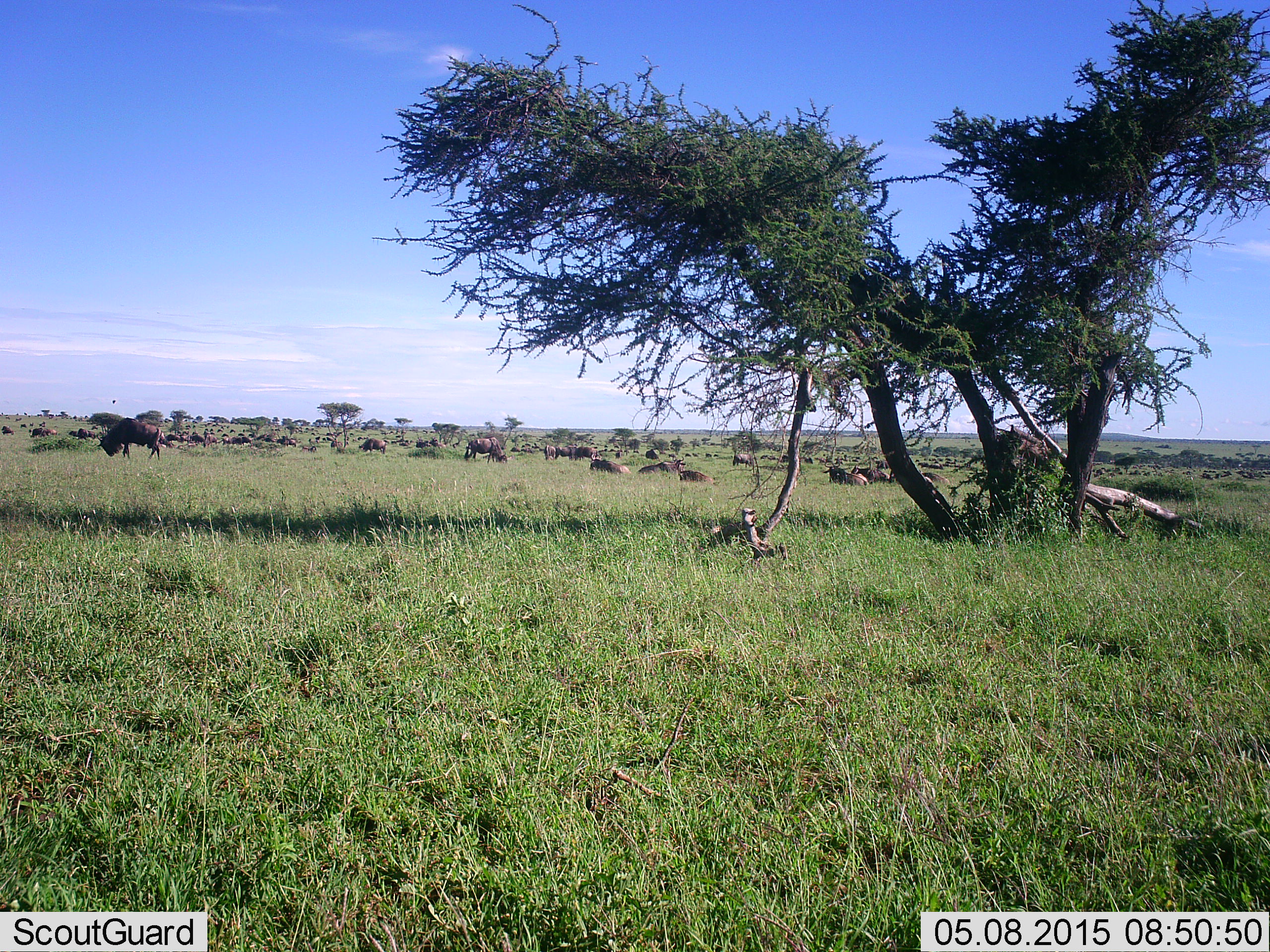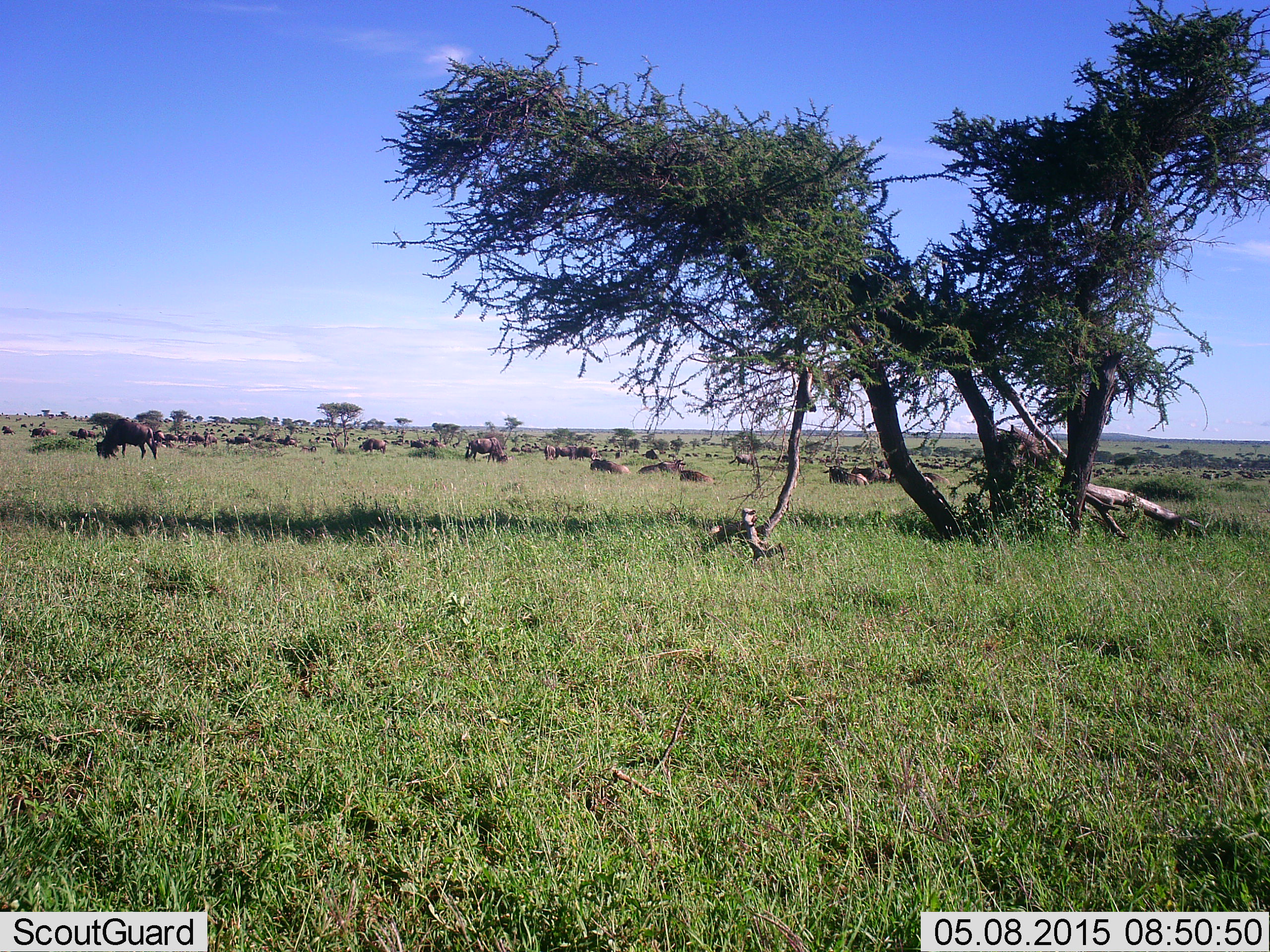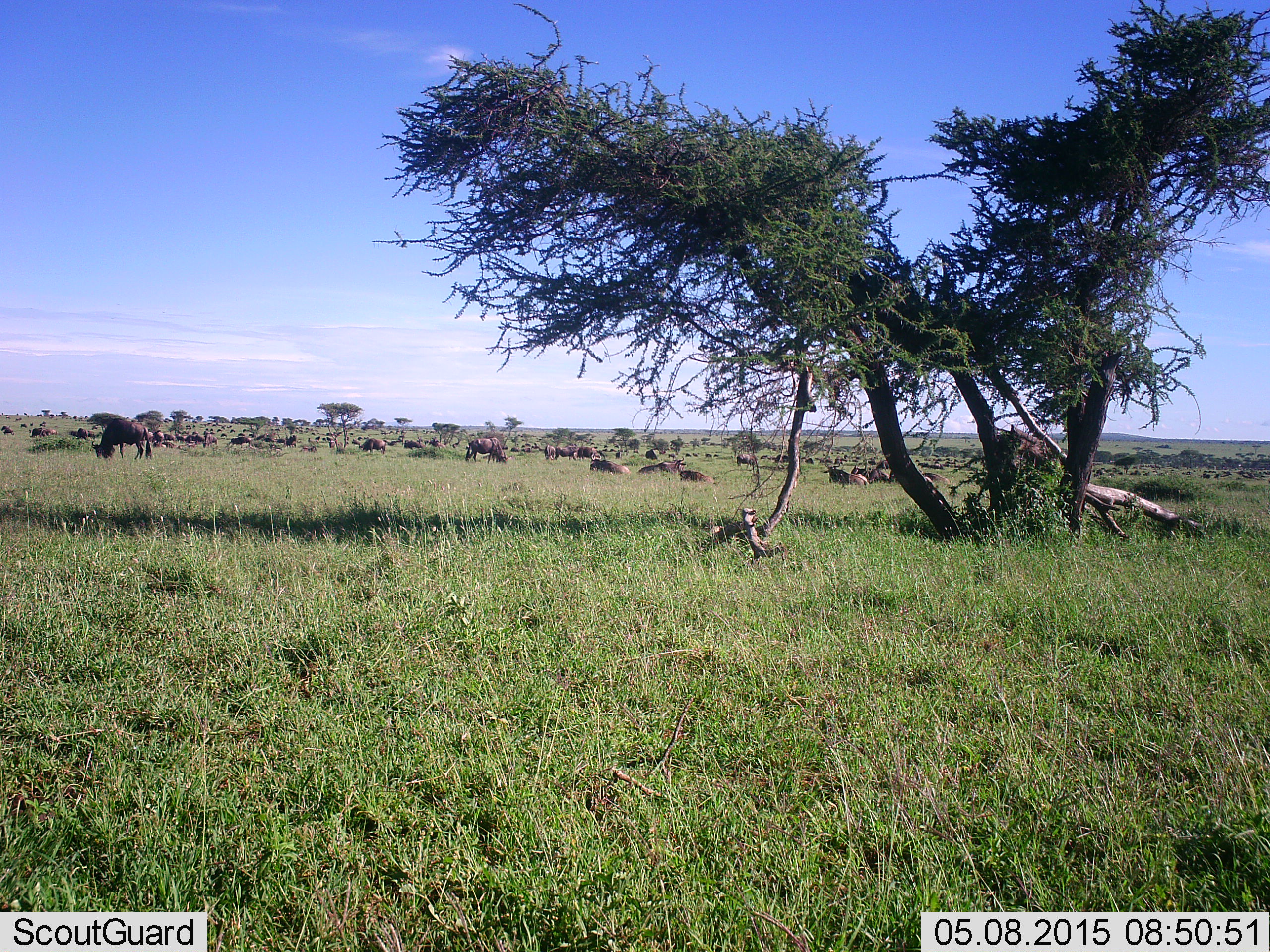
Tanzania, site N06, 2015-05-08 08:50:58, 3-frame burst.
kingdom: Animalia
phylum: Chordata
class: Mammalia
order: Artiodactyla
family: Bovidae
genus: Connochaetes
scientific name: Connochaetes taurinus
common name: blue wildebeest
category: wildebeest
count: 11-50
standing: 70%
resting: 90%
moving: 60%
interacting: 10%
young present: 10%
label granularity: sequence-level